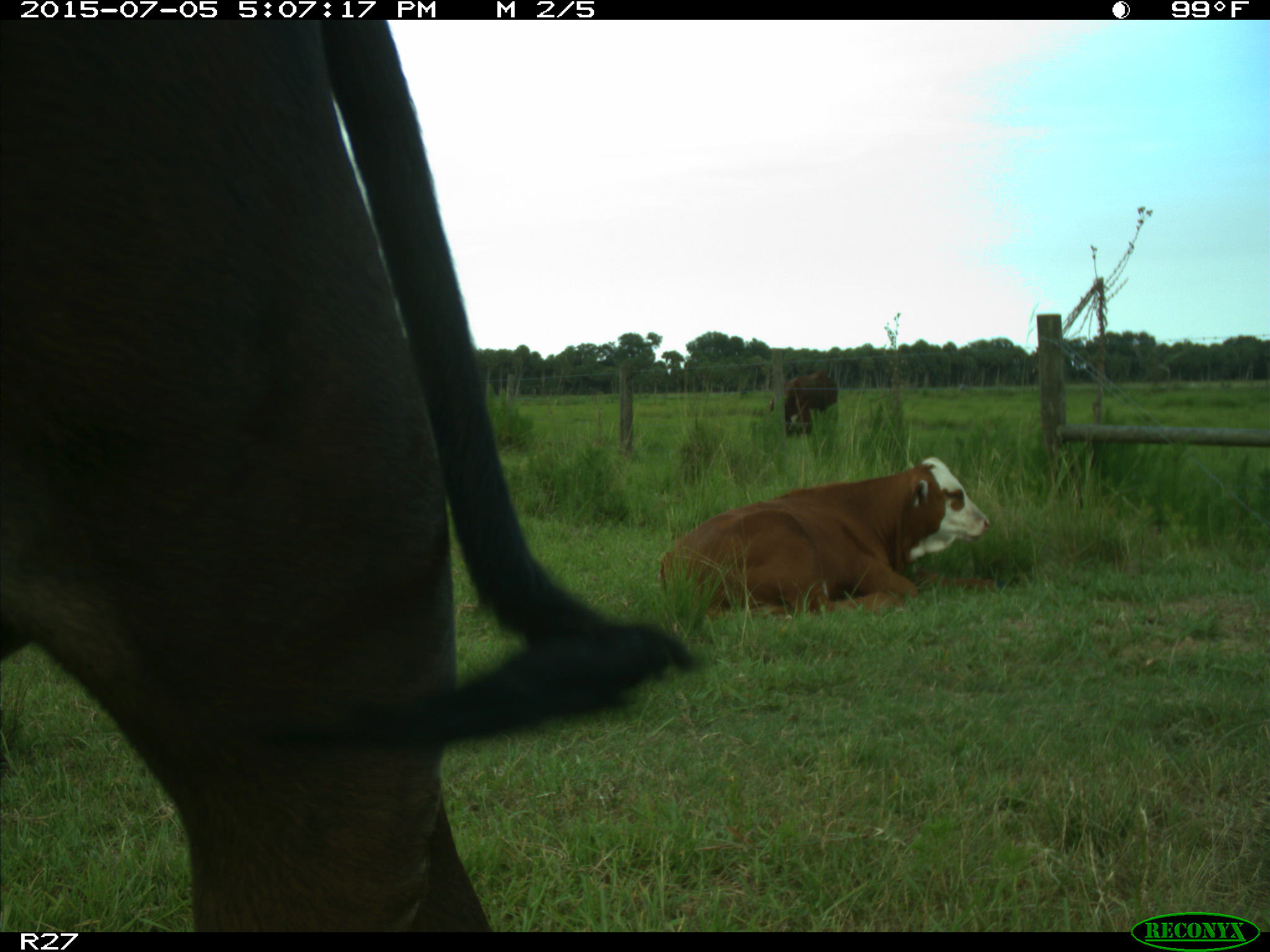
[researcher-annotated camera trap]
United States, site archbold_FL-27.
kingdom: Animalia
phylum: Chordata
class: Mammalia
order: Artiodactyla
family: Bovidae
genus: Bos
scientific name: Bos taurus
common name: domestic cow